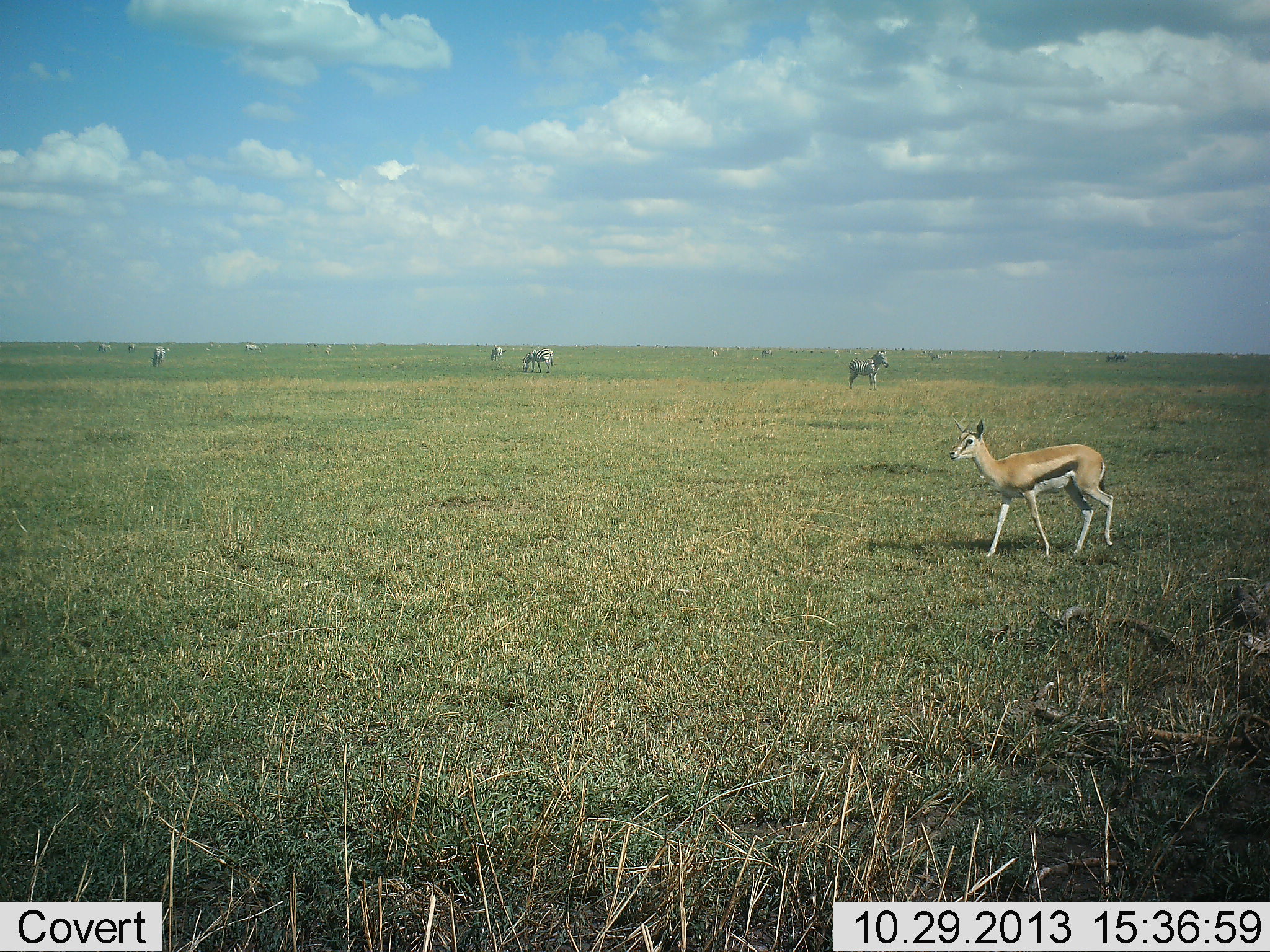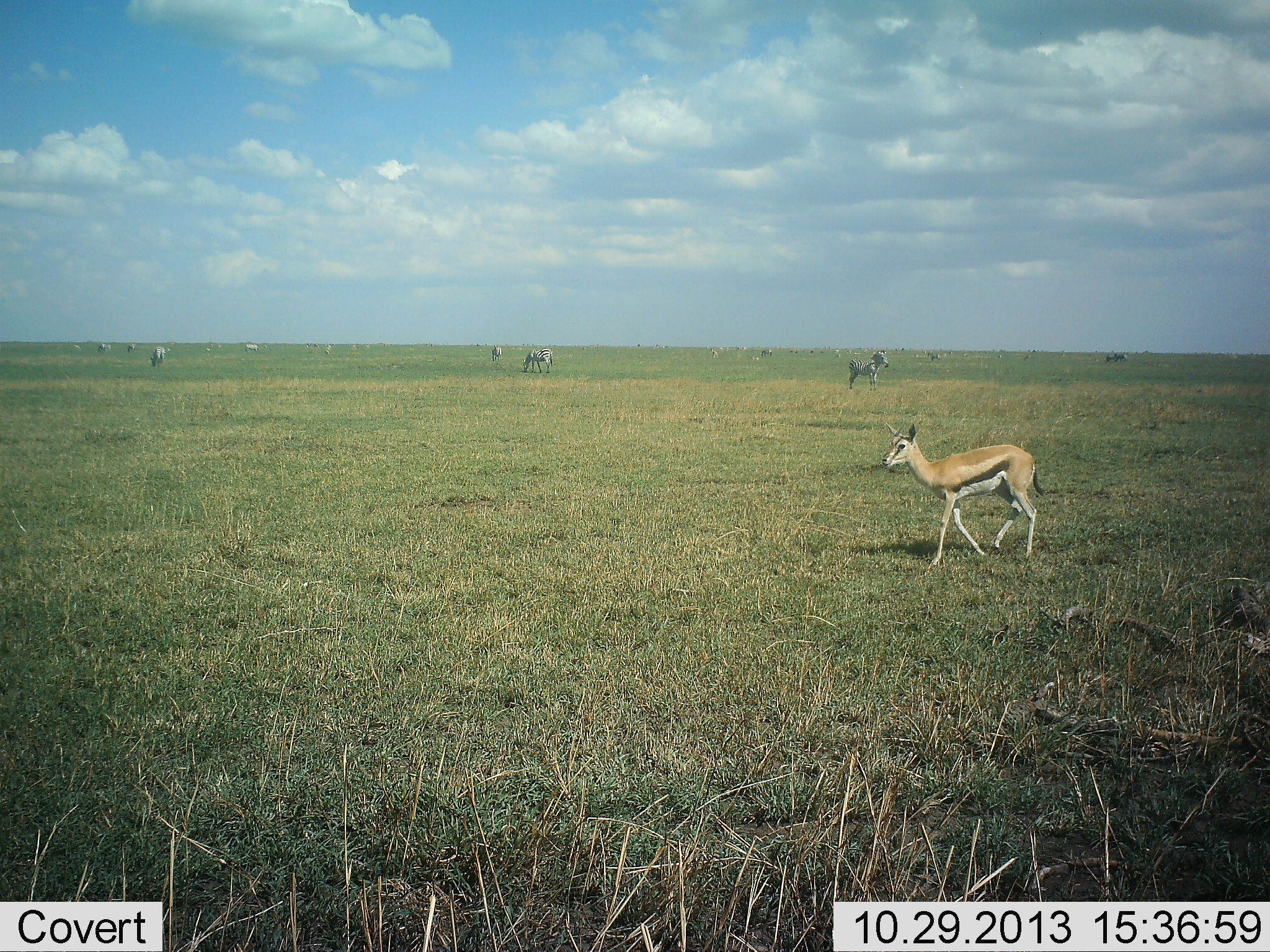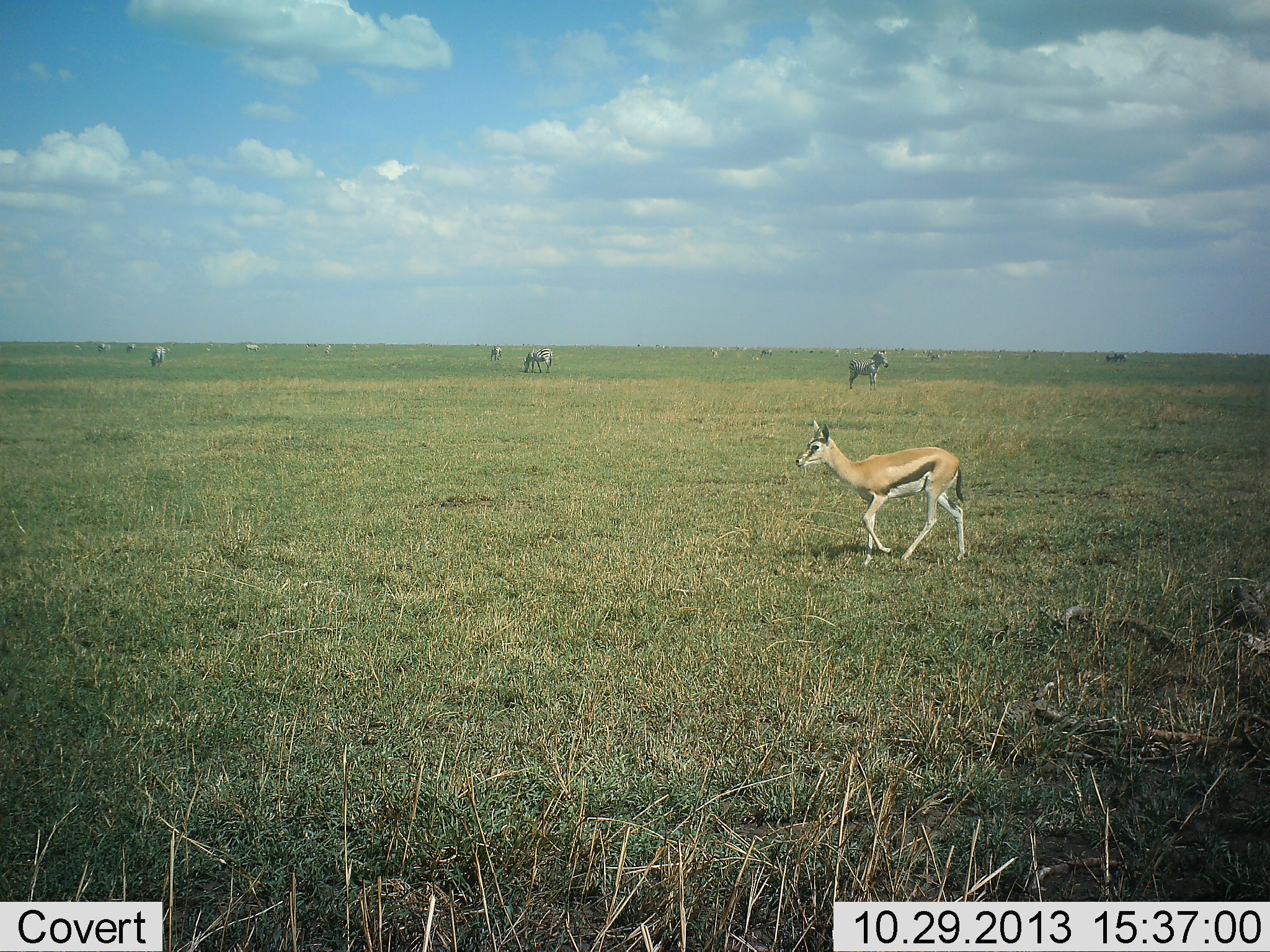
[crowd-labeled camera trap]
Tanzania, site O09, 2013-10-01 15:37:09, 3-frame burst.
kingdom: Animalia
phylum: Chordata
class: Mammalia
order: Artiodactyla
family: Bovidae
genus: Eudorcas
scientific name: Eudorcas thomsonii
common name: thomson's gazelle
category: gazellethomsons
Gazellethomsons (thomson's gazelle) (Eudorcas thomsonii), count 1. Behavior (volunteer vote fractions): standing 13%, resting 0%, moving 100%, interacting 0%. Young present (vote fraction): 0%. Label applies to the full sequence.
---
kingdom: Animalia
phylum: Chordata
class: Mammalia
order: Perissodactyla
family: Equidae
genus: Equus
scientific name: Equus quagga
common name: plains zebra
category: zebra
Zebra (plains zebra) (Equus quagga), count 9. Behavior (volunteer vote fractions): standing 80%, resting 10%, moving 10%, interacting 0%. Young present (vote fraction): 0%. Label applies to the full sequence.